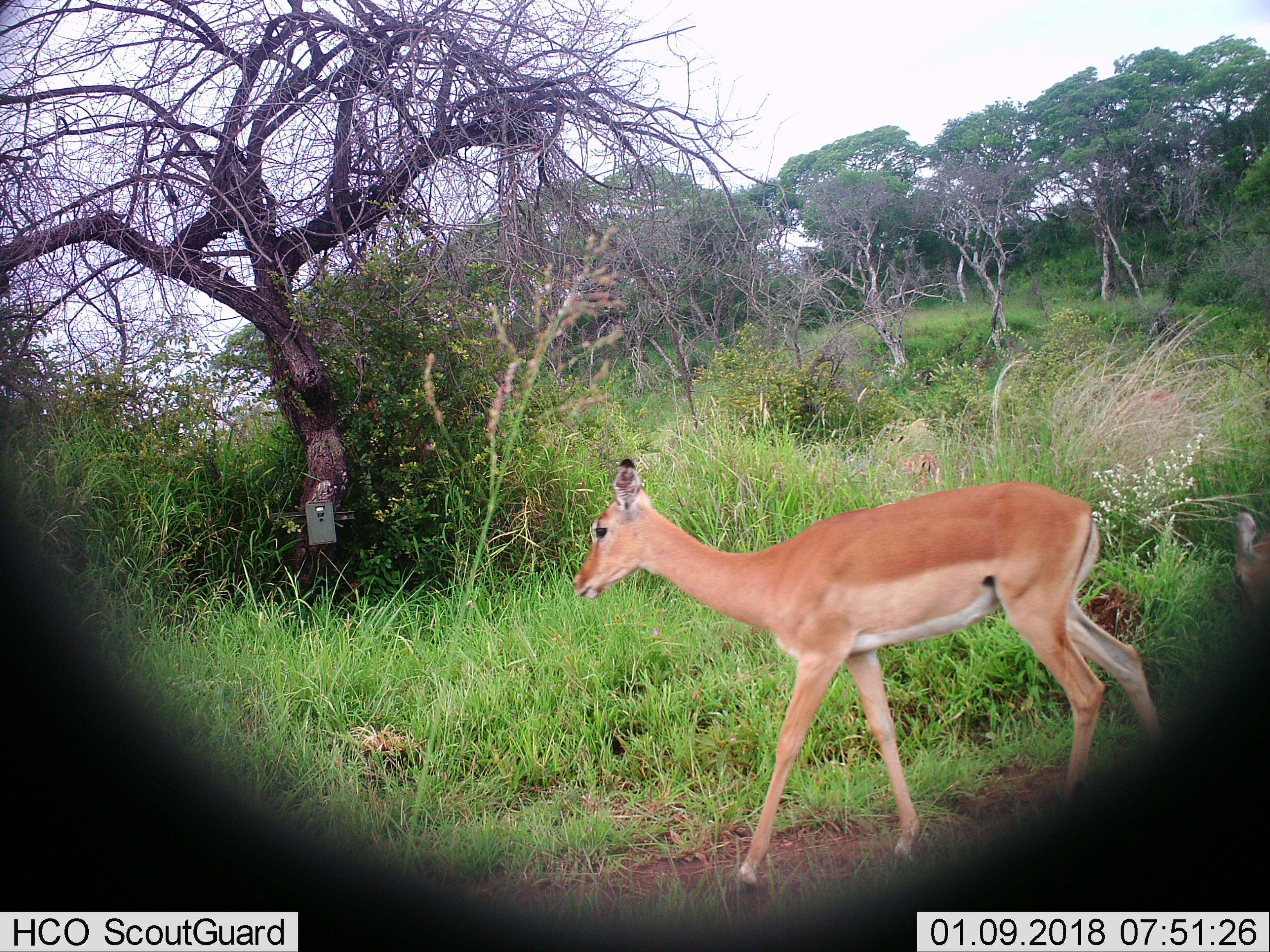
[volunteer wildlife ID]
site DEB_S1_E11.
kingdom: Animalia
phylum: Chordata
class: Mammalia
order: Artiodactyla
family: Bovidae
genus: Aepyceros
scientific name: Aepyceros melampus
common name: impala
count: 2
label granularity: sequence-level